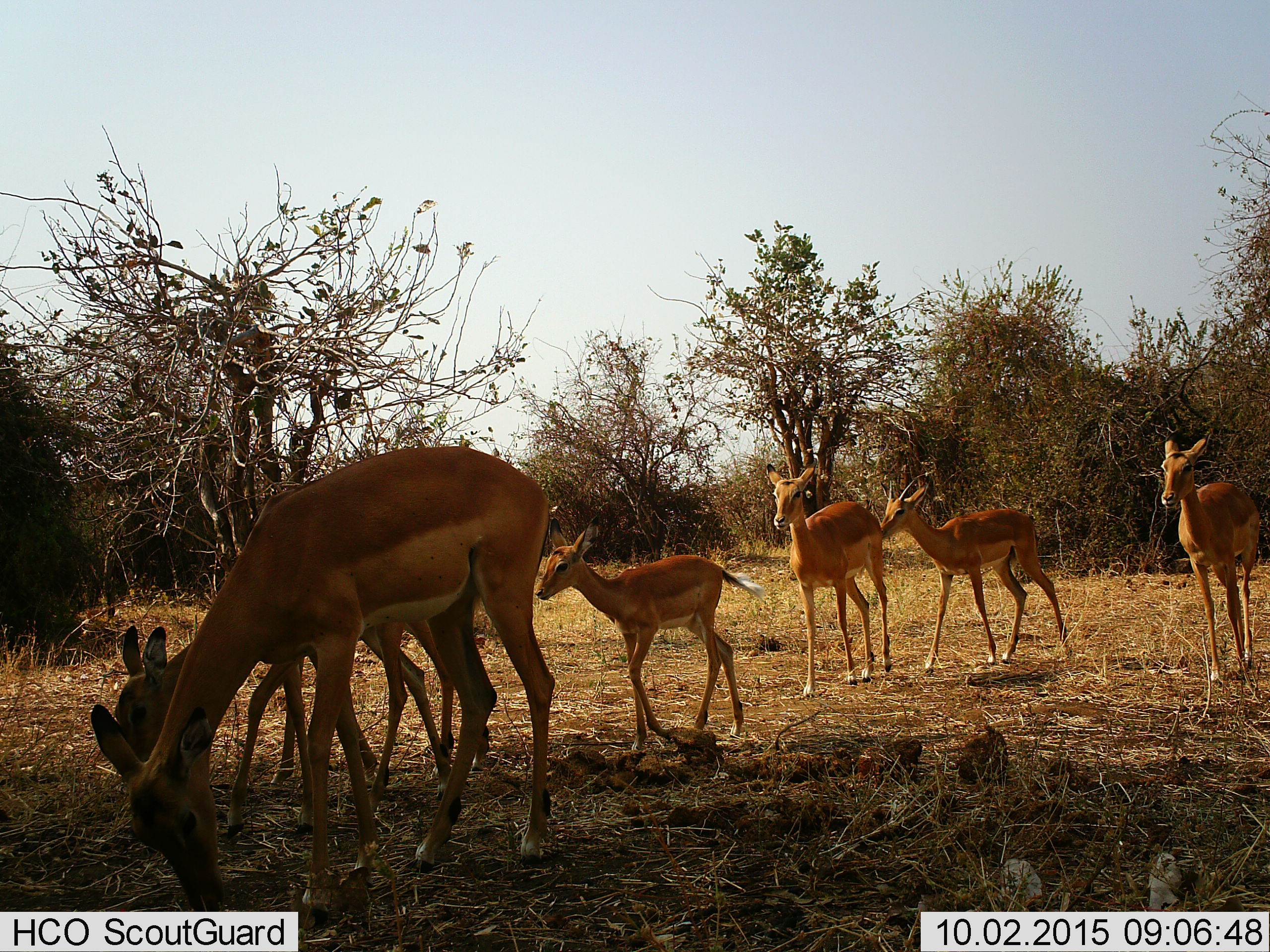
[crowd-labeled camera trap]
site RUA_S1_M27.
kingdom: Animalia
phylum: Chordata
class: Mammalia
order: Artiodactyla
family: Bovidae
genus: Aepyceros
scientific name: Aepyceros melampus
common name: impala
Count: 7.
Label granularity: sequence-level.